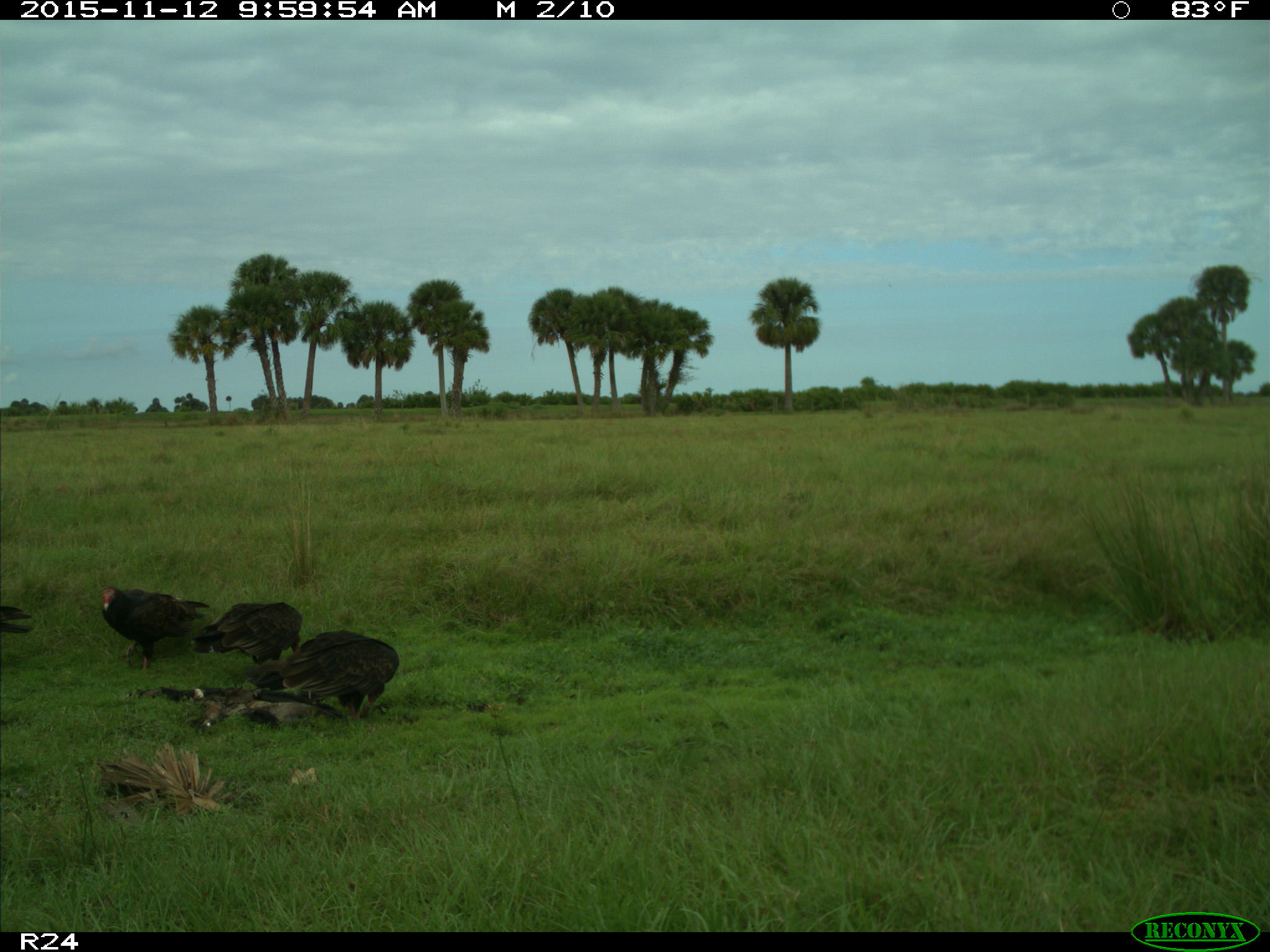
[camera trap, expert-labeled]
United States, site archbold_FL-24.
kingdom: Animalia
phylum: Chordata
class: Aves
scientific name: Aves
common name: birds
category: unidentified bird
Unidentified bird (birds) (Aves).